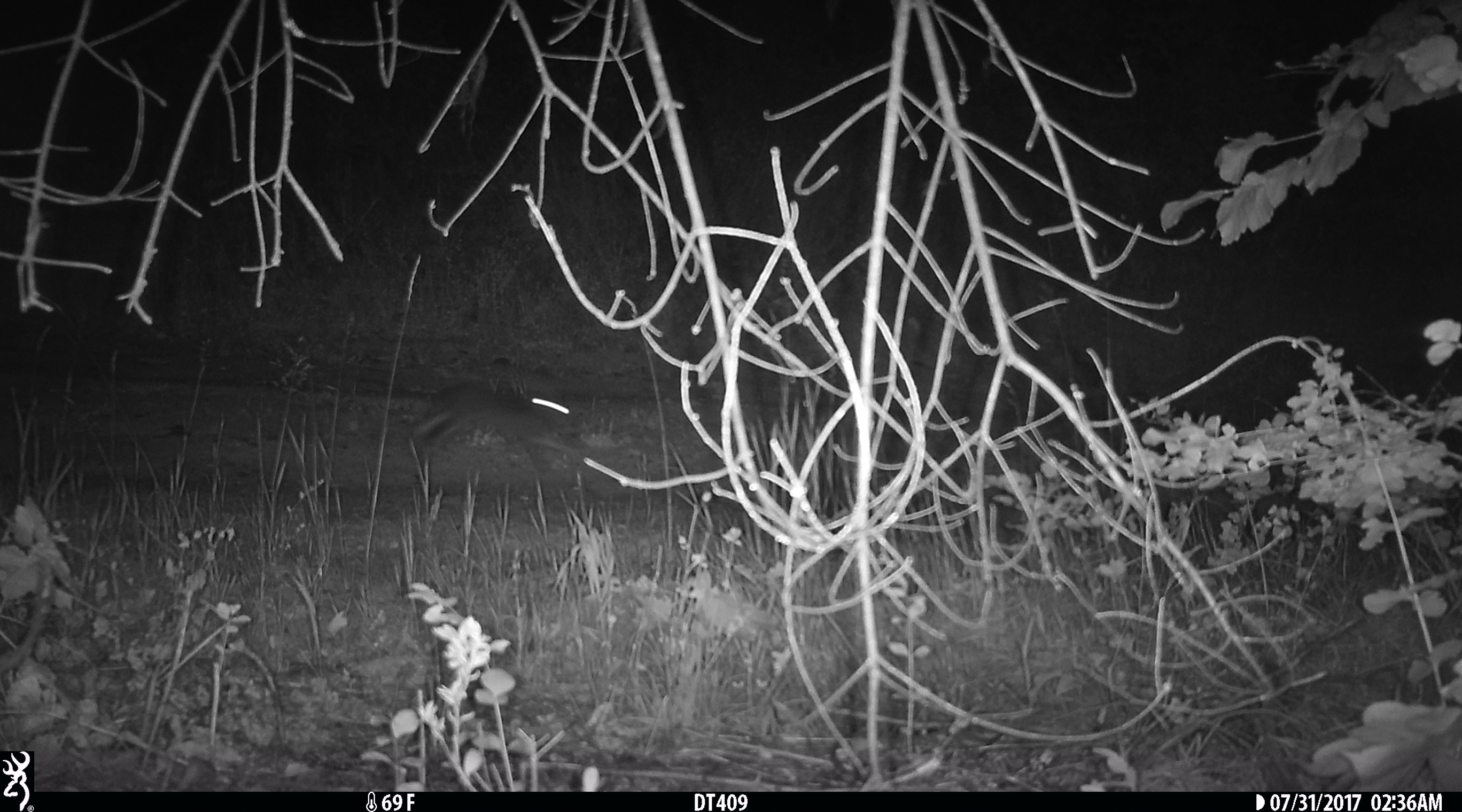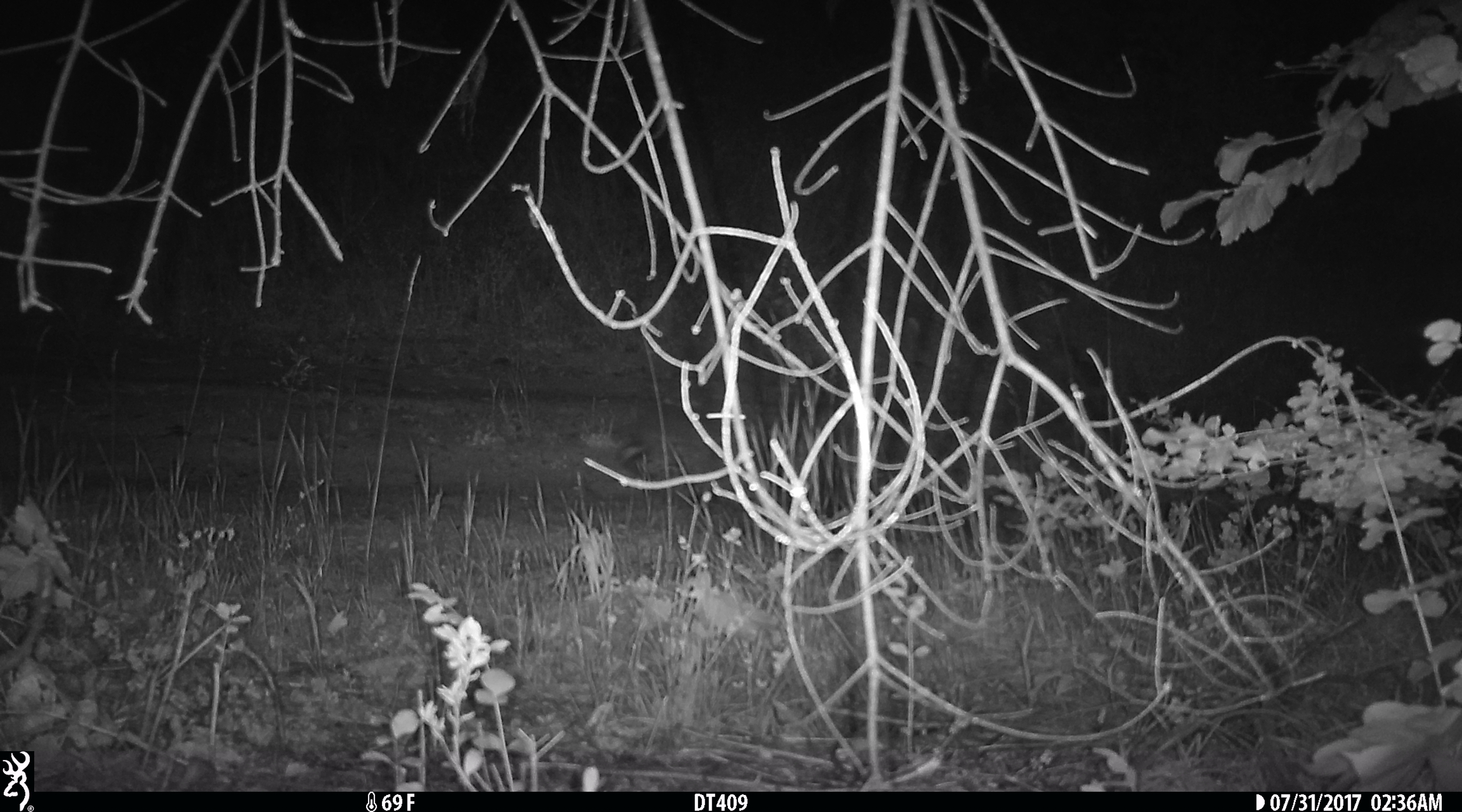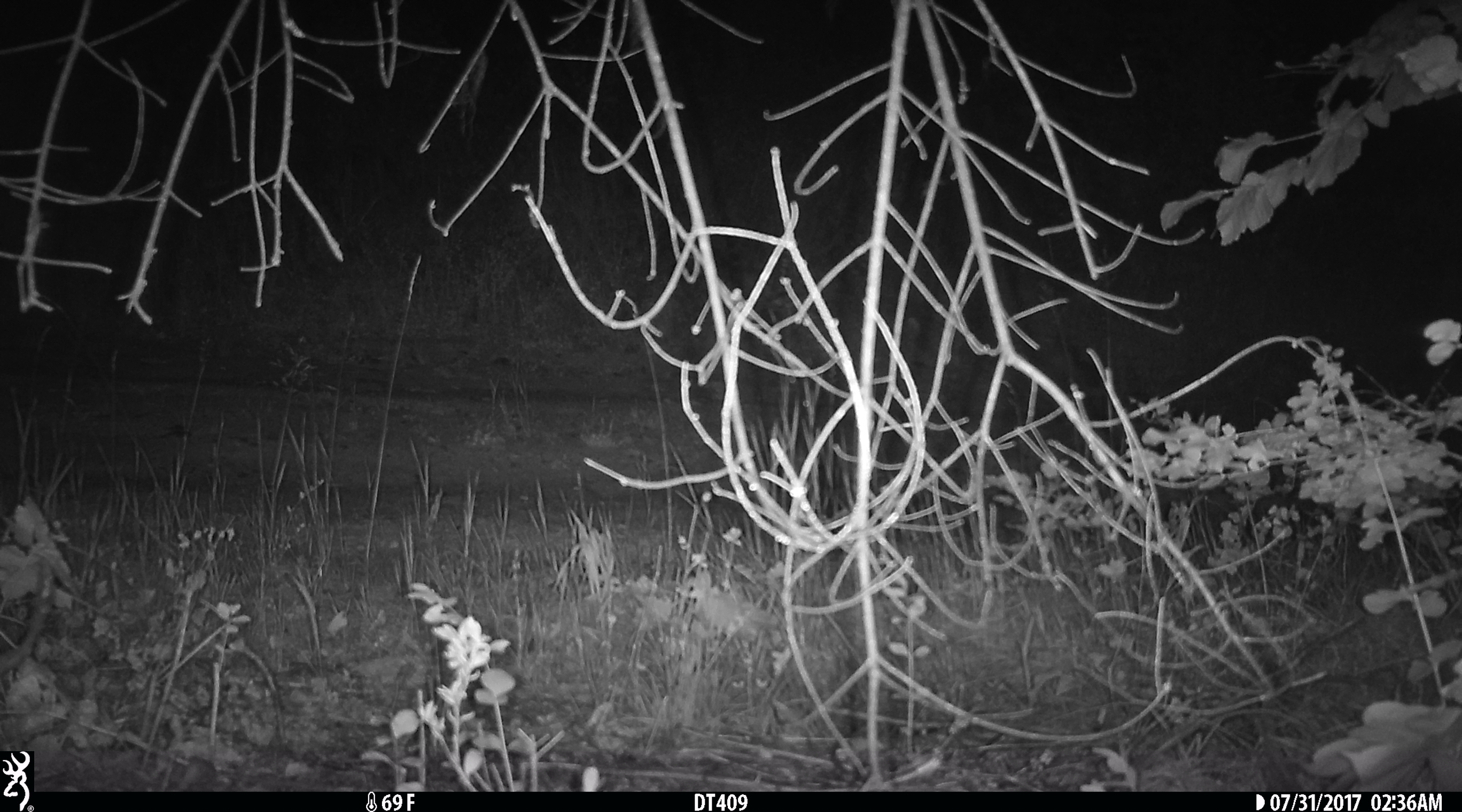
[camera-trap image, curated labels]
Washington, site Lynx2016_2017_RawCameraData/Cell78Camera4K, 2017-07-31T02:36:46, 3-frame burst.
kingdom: Animalia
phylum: Chordata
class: Mammalia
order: Lagomorpha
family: Leporidae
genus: Lepus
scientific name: Lepus americanus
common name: snowshoe hare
Lepus americanus (snowshoe hare). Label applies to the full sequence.